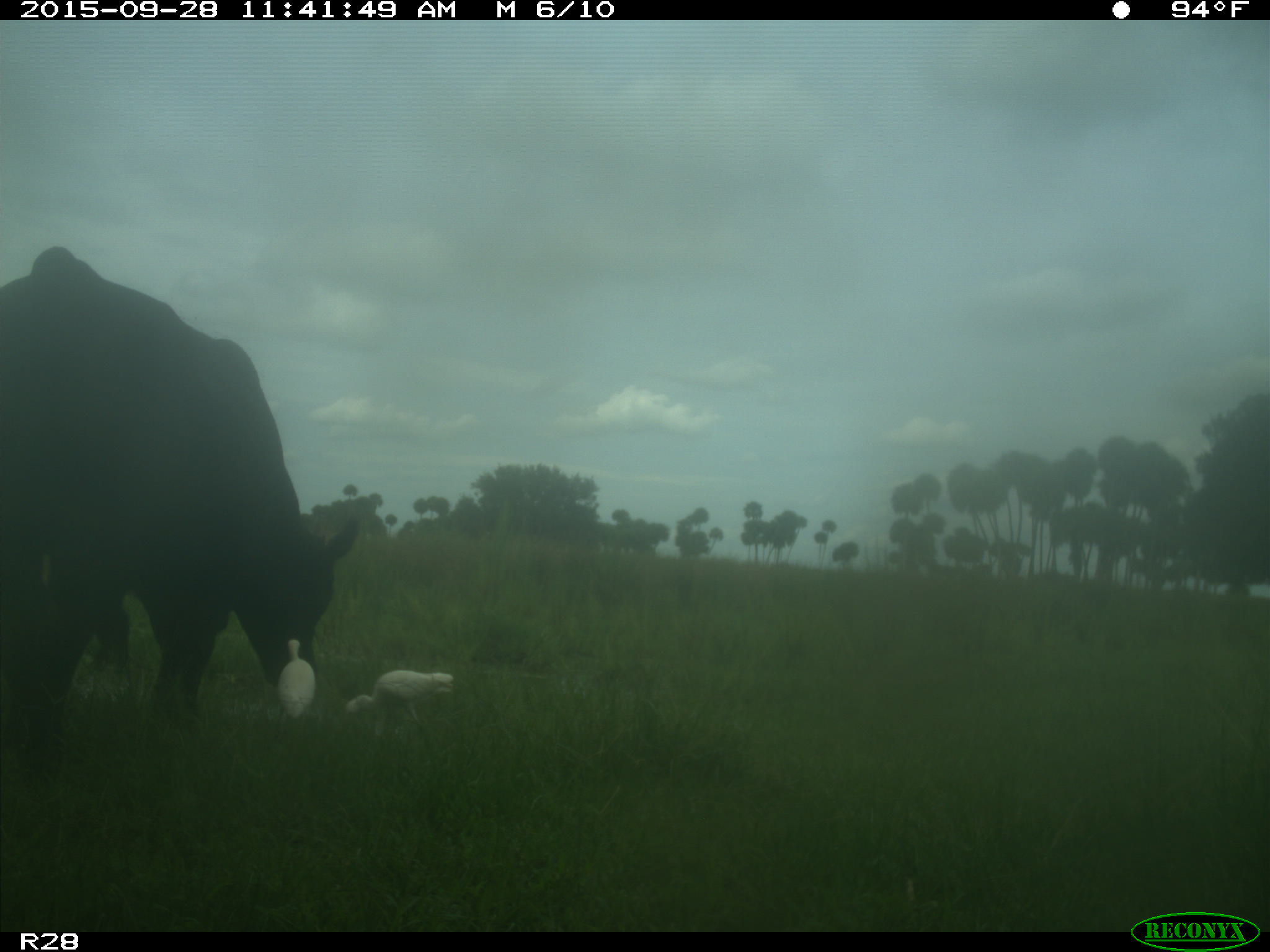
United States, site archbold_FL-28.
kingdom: Animalia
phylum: Chordata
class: Mammalia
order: Artiodactyla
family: Bovidae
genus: Bos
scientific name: Bos taurus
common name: domestic cow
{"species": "Bos taurus (domestic cow)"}